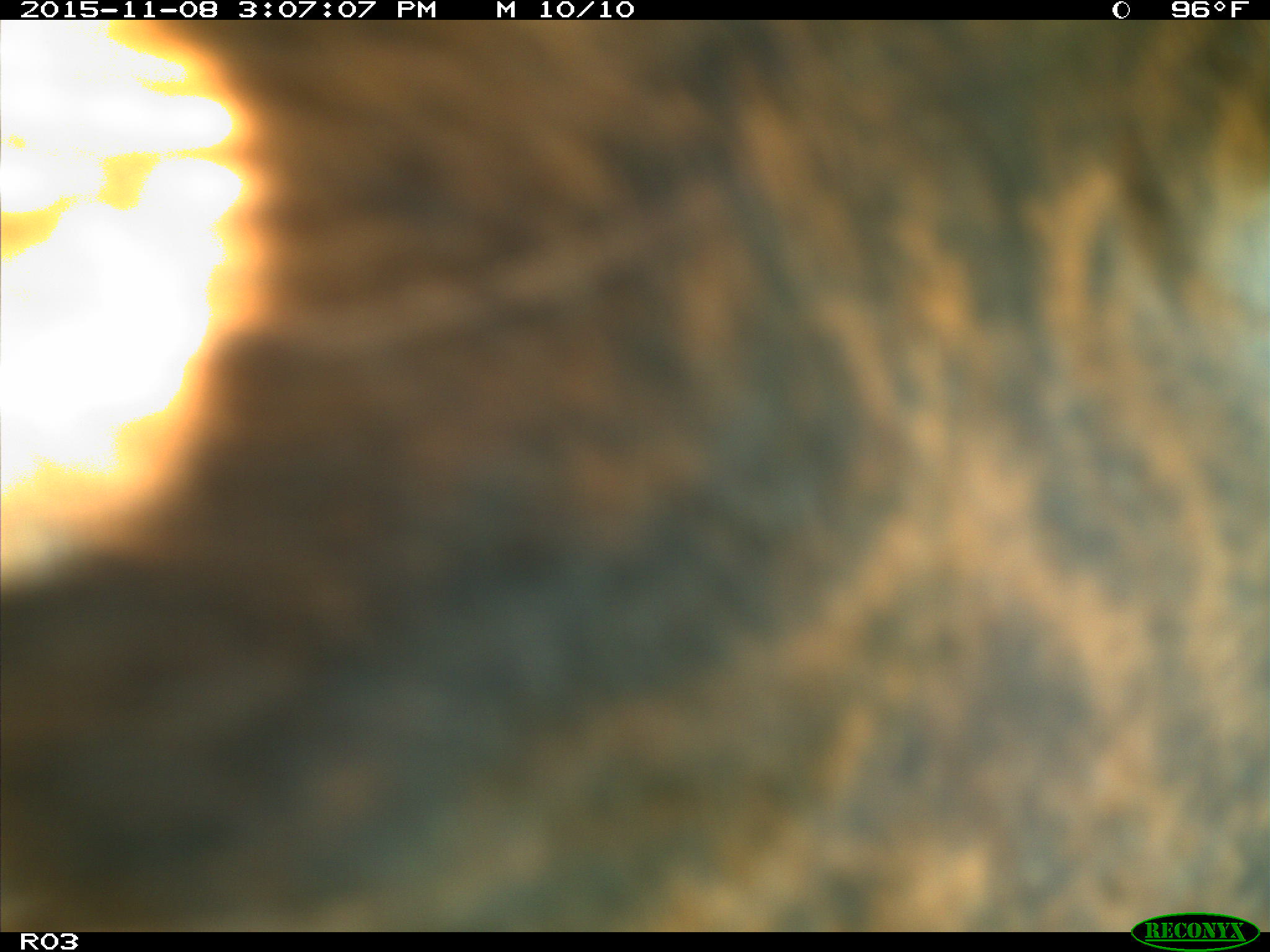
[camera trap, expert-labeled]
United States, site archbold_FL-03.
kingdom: Animalia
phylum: Chordata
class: Mammalia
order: Artiodactyla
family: Bovidae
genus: Bos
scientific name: Bos taurus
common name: domestic cow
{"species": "Bos taurus (domestic cow)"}